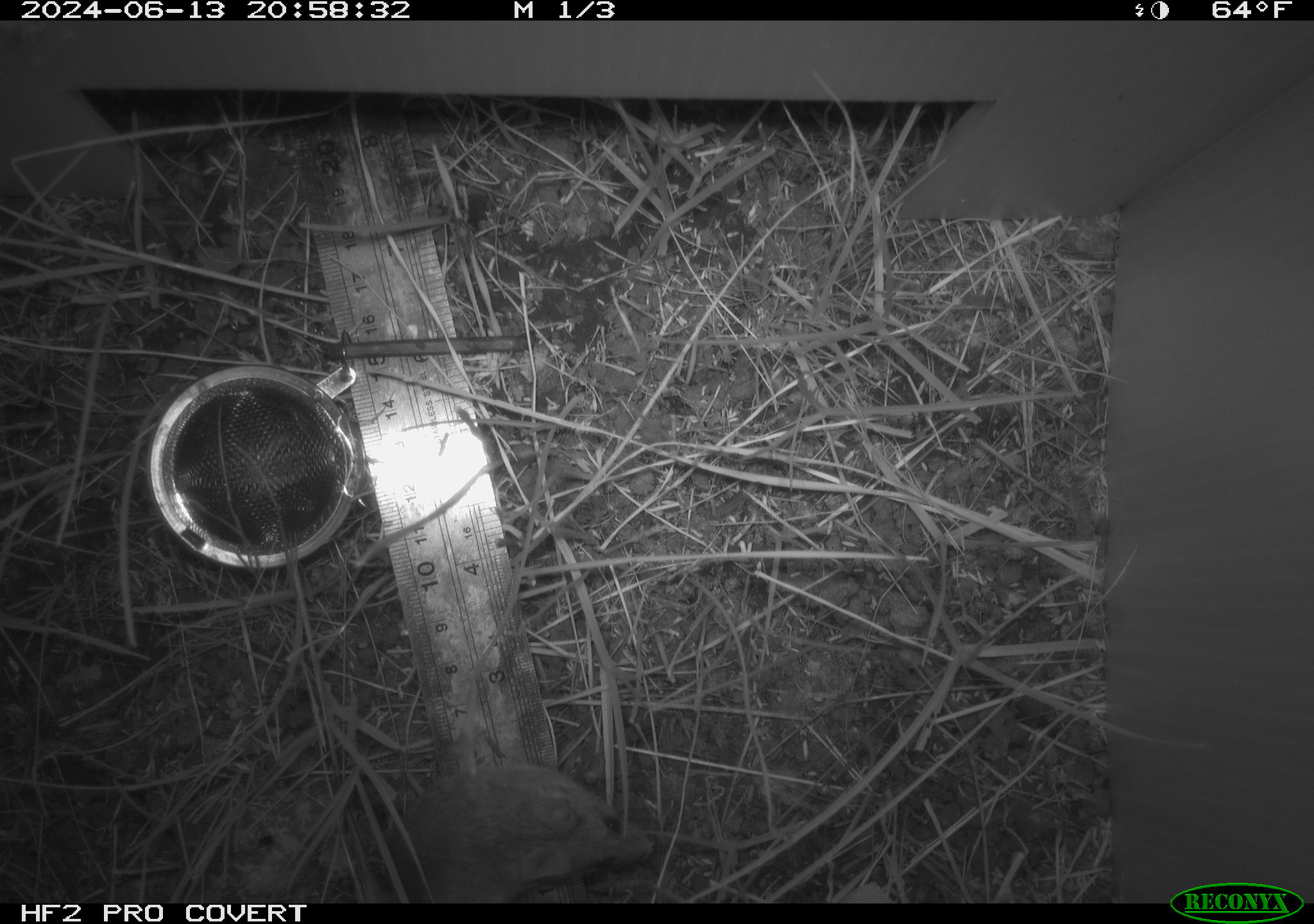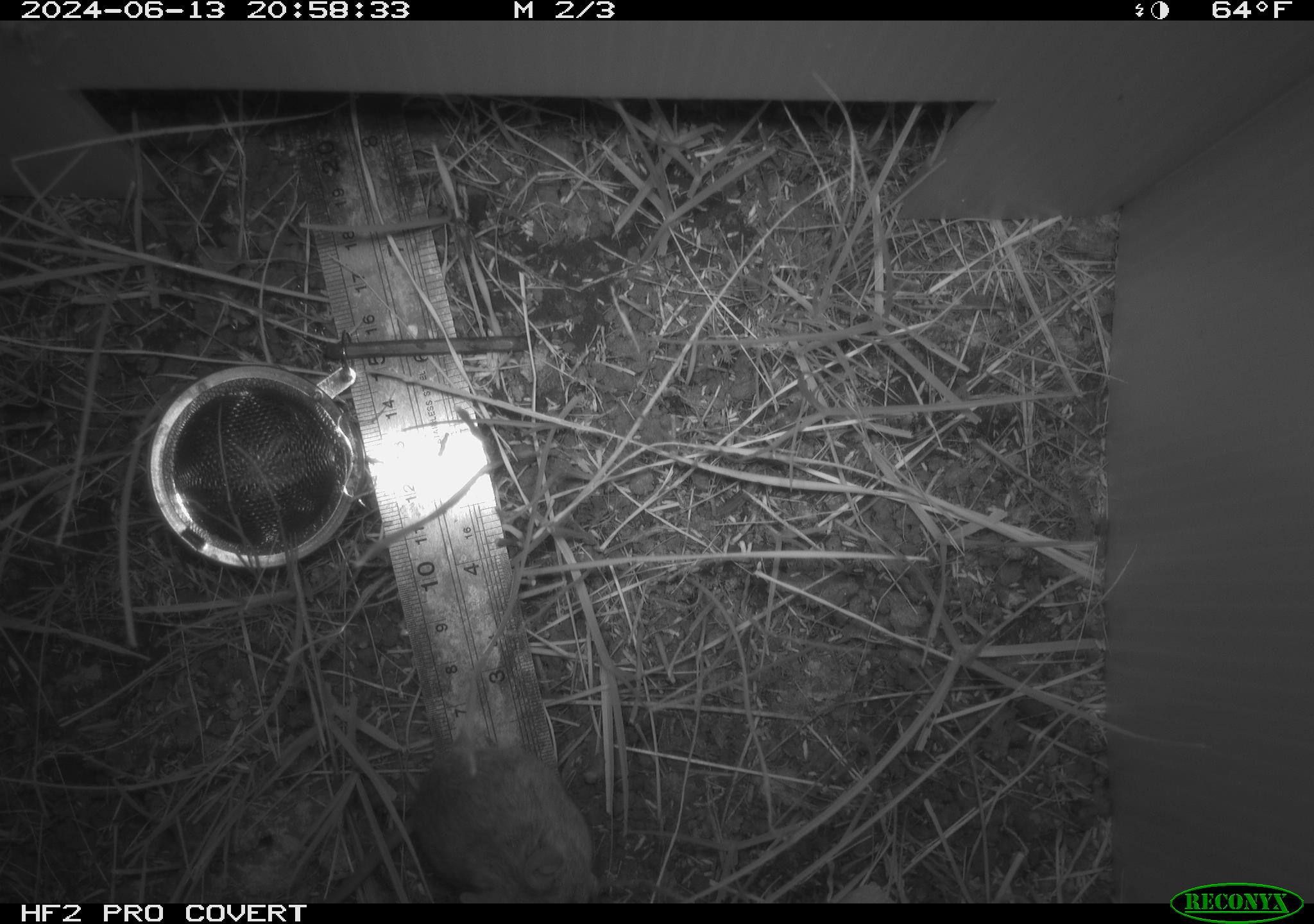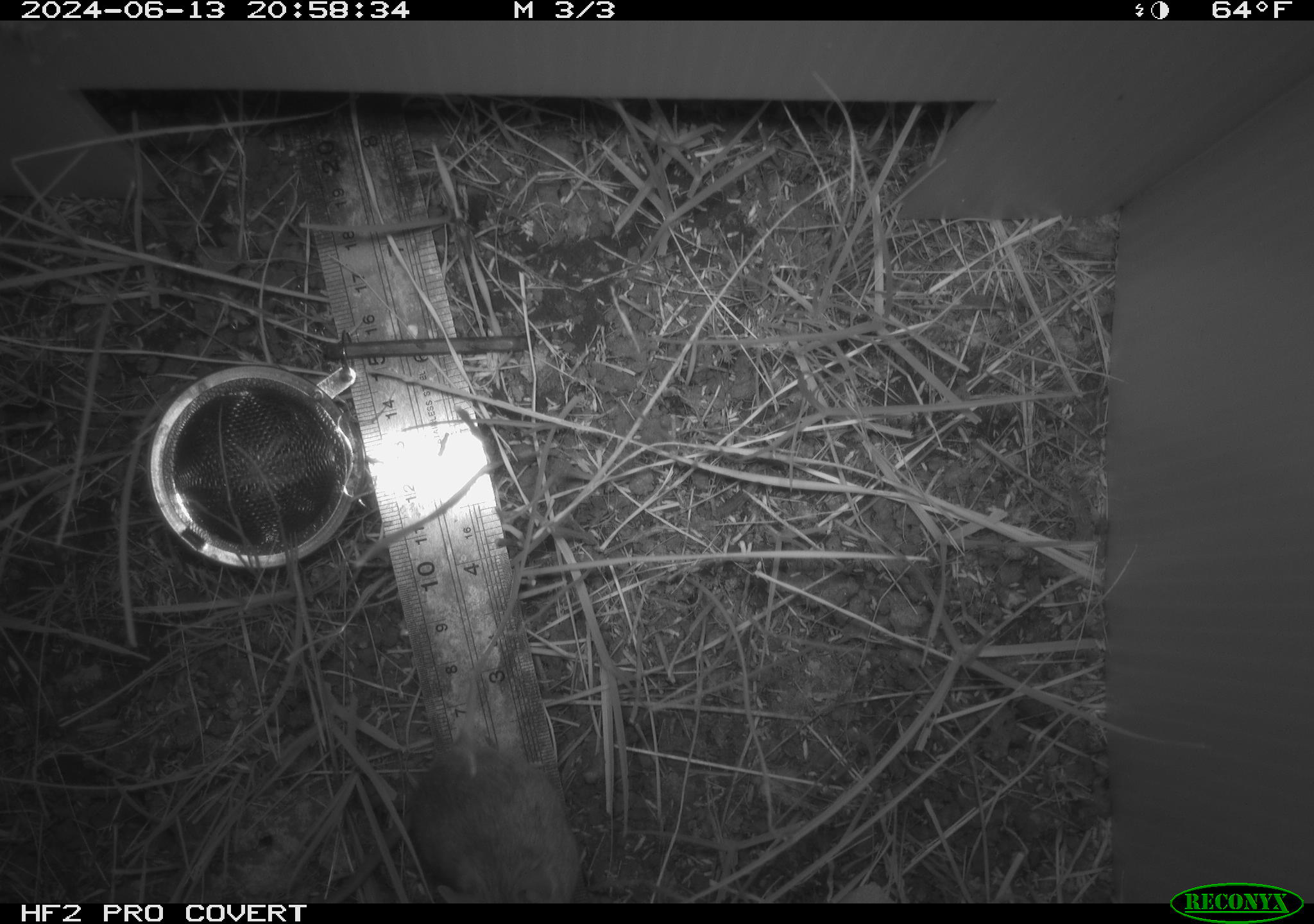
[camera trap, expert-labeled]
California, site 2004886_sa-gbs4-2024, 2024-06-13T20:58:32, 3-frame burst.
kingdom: Animalia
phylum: Chordata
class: Mammalia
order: Rodentia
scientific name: Rodentia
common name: mouse species